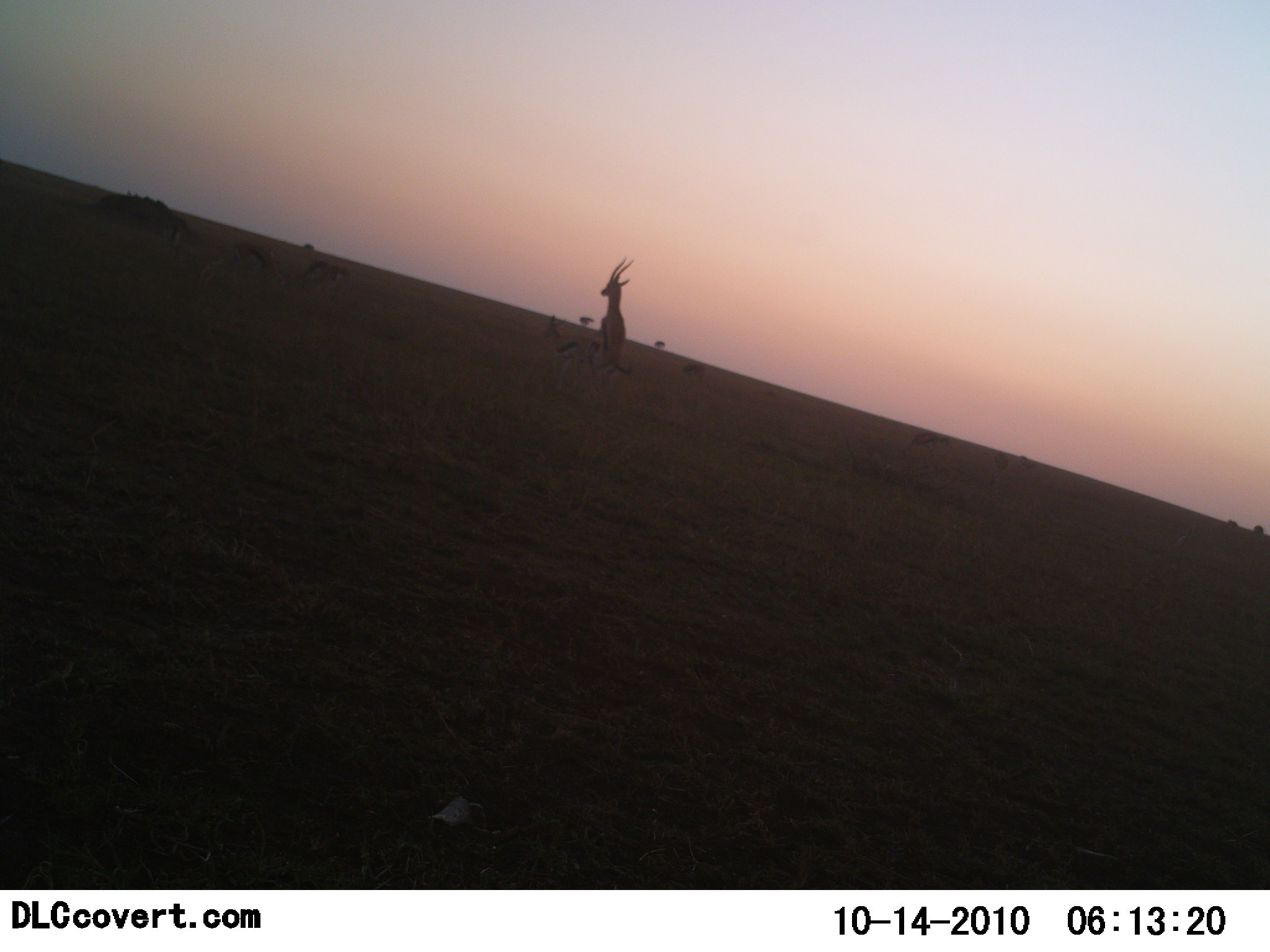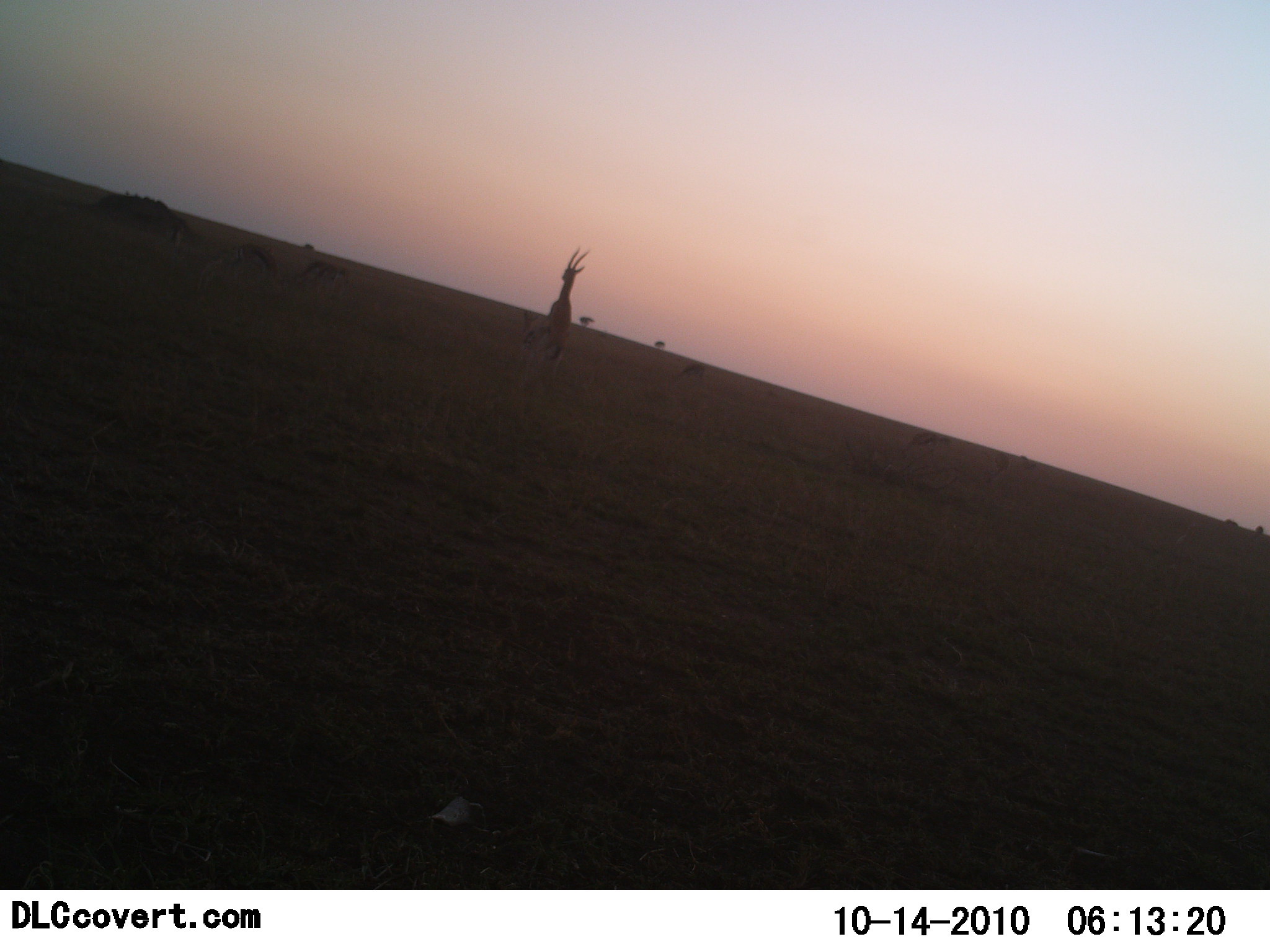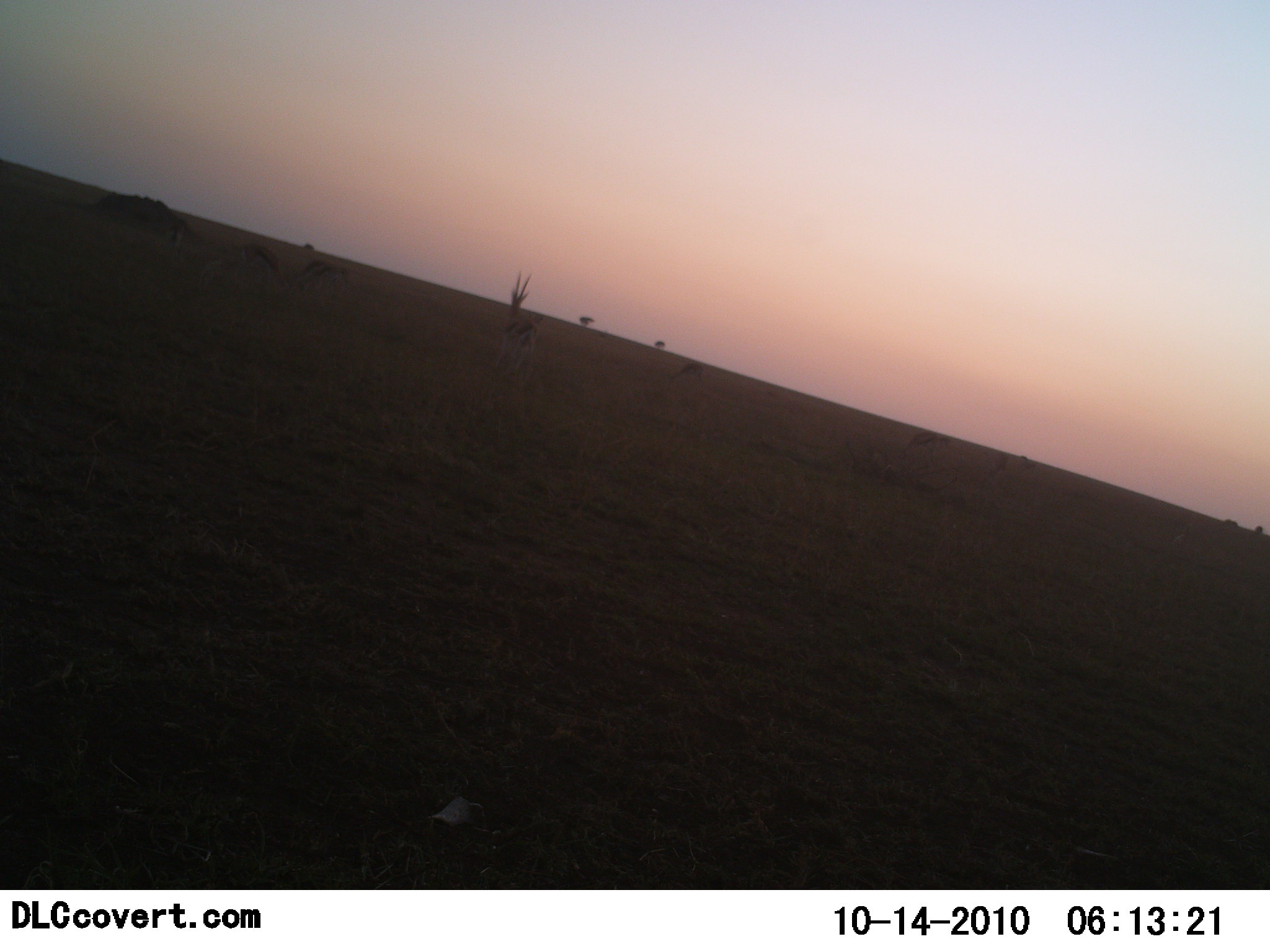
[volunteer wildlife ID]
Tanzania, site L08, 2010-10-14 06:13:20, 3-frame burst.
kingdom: Animalia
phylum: Chordata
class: Mammalia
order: Artiodactyla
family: Bovidae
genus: Eudorcas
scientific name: Eudorcas thomsonii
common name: thomson's gazelle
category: gazellethomsons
Gazellethomsons (thomson's gazelle) (Eudorcas thomsonii), count 6. Behavior (volunteer vote fractions): standing 47%, resting 0%, moving 24%, interacting 88%. Young present (vote fraction): 0%. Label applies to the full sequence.